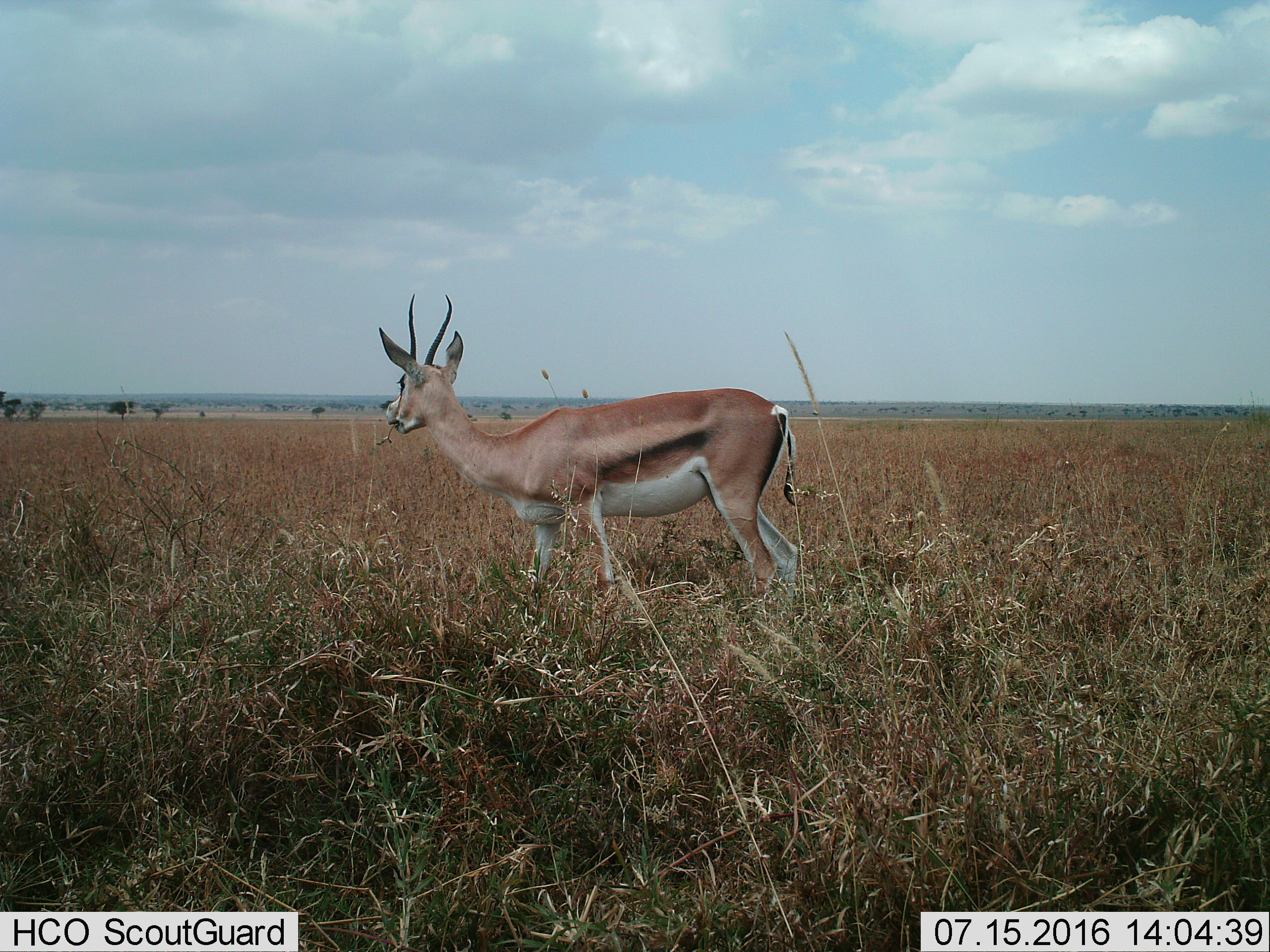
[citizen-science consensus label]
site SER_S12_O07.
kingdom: Animalia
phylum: Chordata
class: Mammalia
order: Artiodactyla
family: Bovidae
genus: Nanger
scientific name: Nanger granti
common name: grant's gazelle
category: gazellegrants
Gazellegrants (grant's gazelle) (Nanger granti), count 1. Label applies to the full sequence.